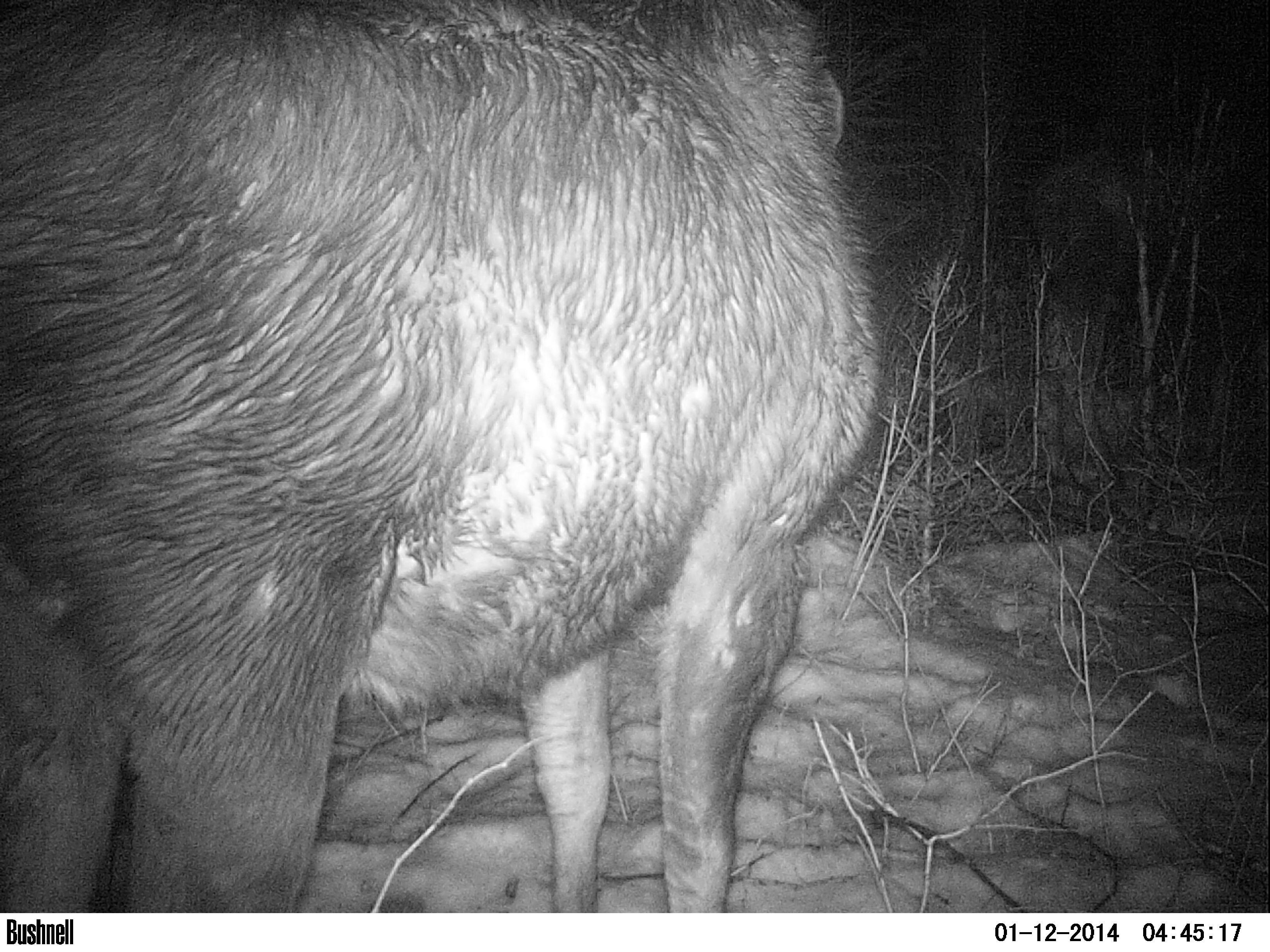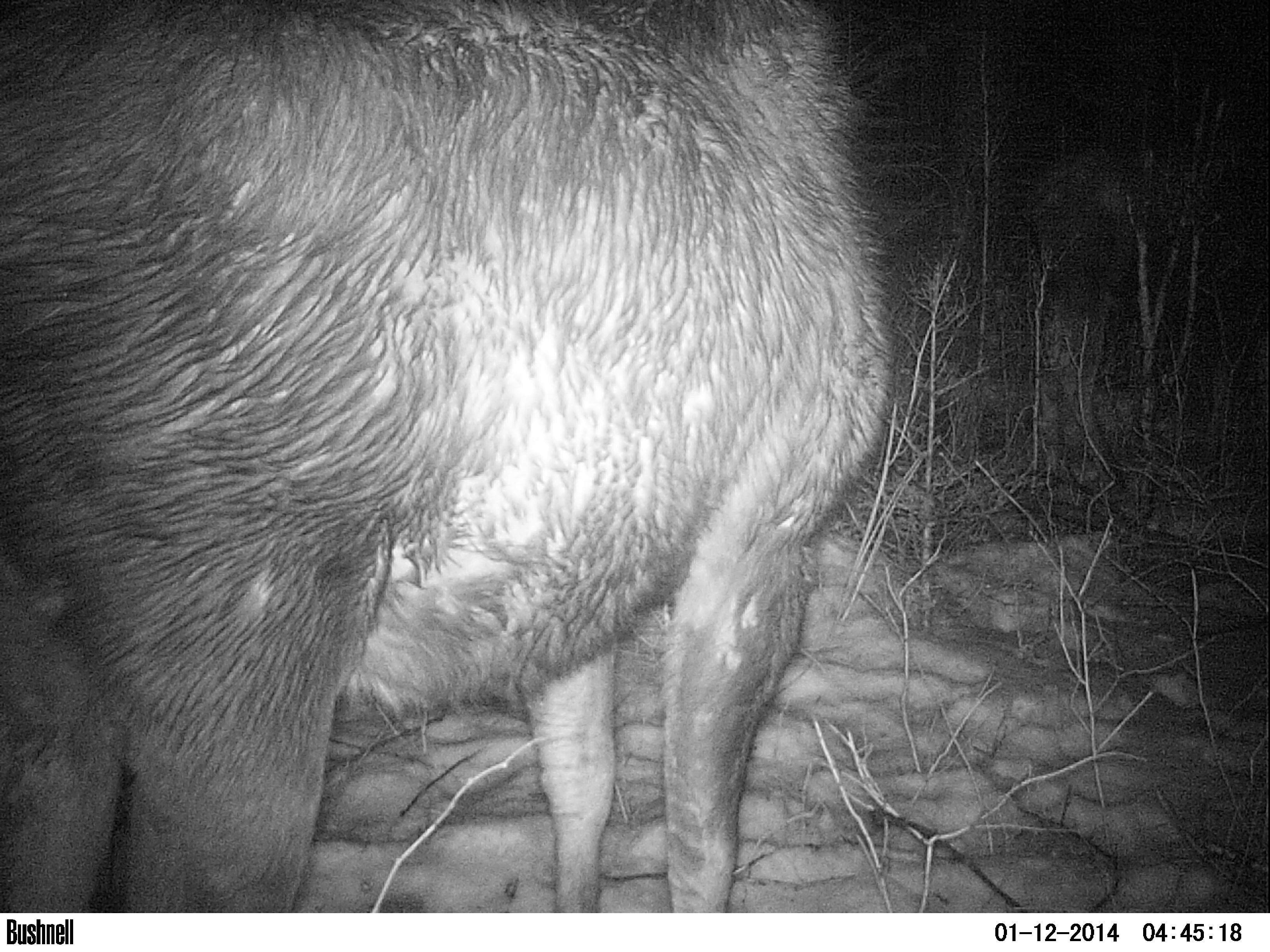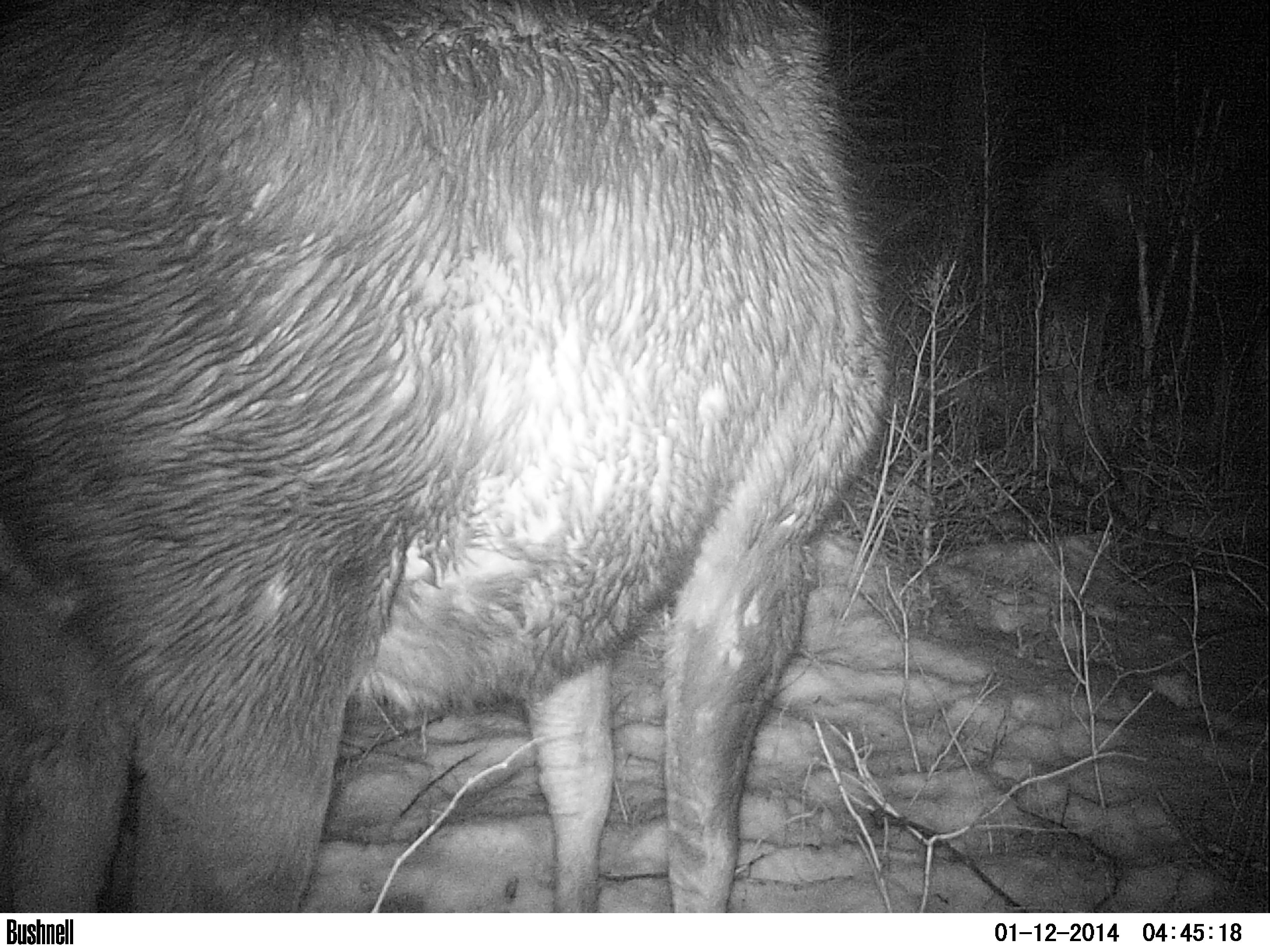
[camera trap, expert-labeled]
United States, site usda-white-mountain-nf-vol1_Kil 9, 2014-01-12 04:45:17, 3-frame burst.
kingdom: Animalia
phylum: Chordata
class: Mammalia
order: Artiodactyla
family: Cervidae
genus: Alces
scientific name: Alces alces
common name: moose